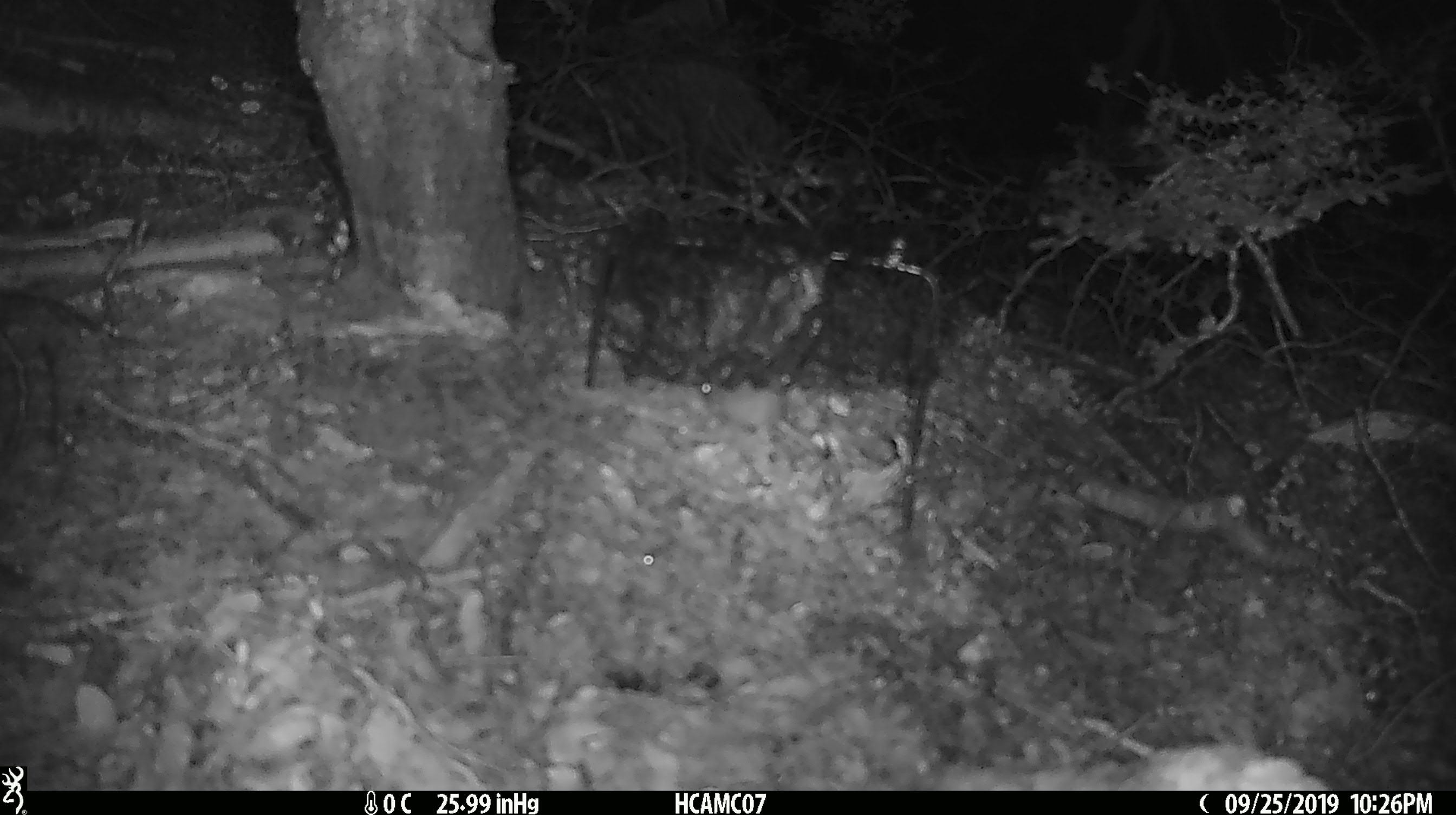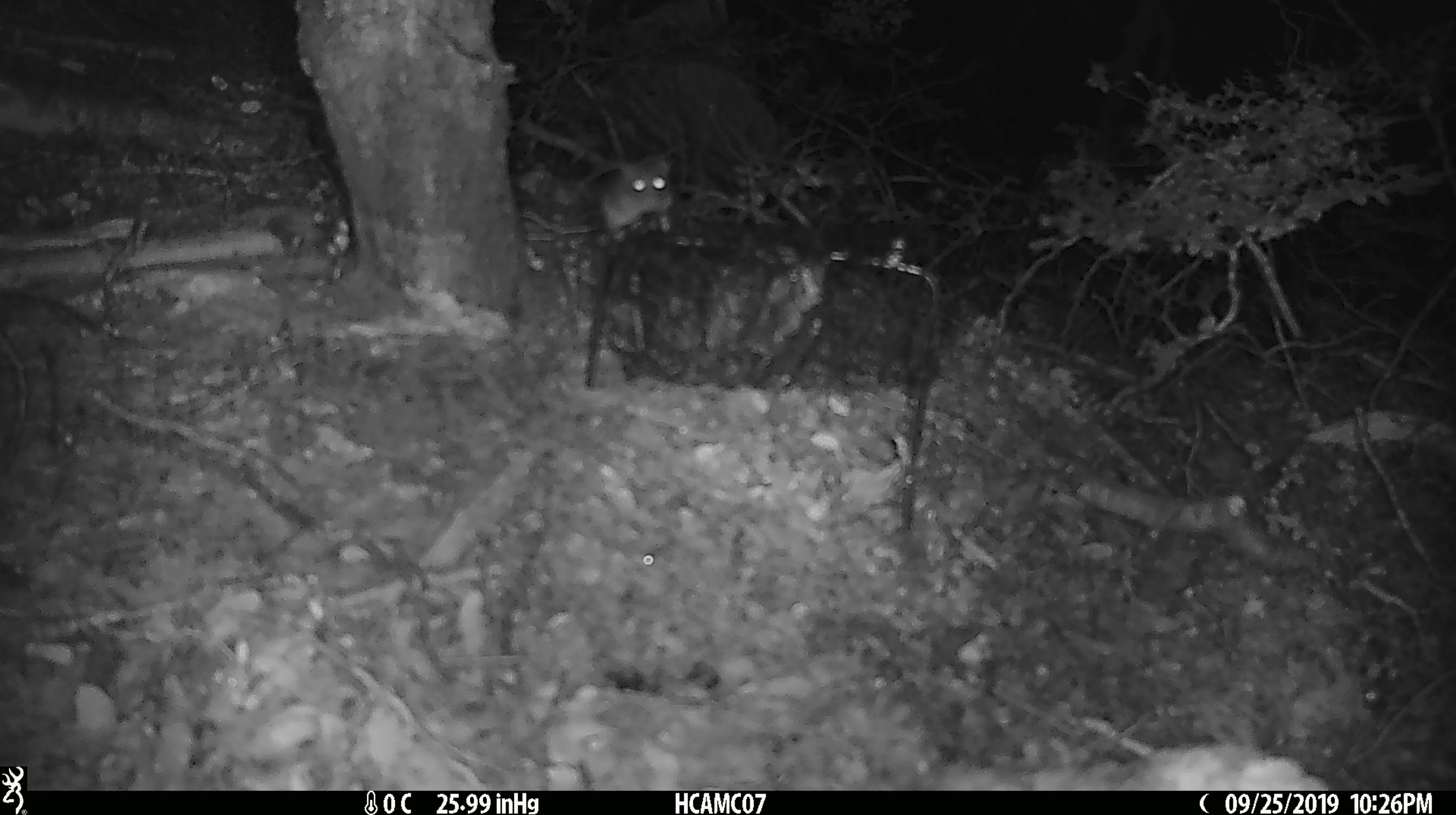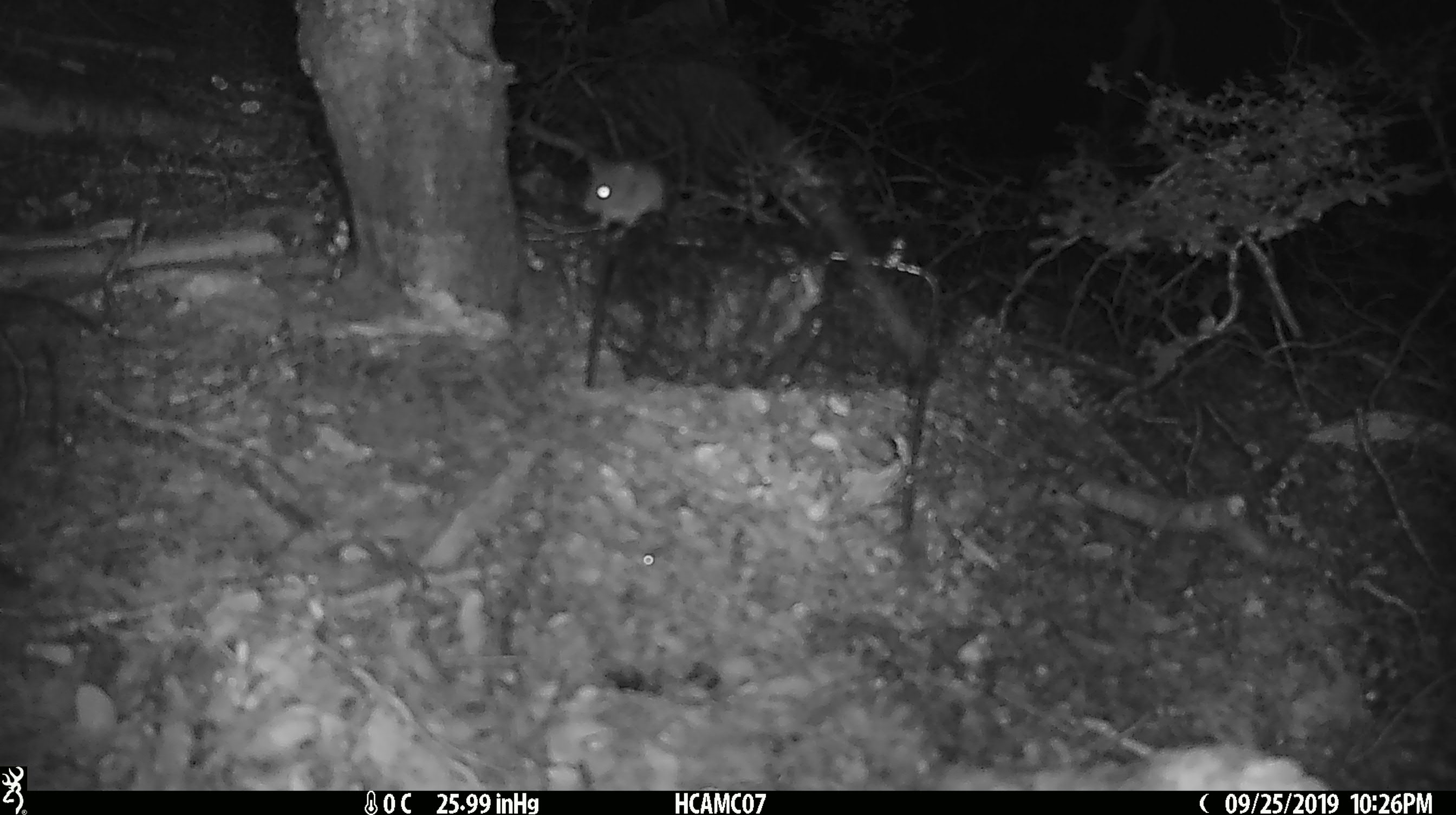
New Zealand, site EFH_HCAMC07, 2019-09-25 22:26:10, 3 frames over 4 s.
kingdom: Animalia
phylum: Chordata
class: Mammalia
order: Rodentia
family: Muridae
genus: Mus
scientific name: Mus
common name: mouse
Mouse (Mus).